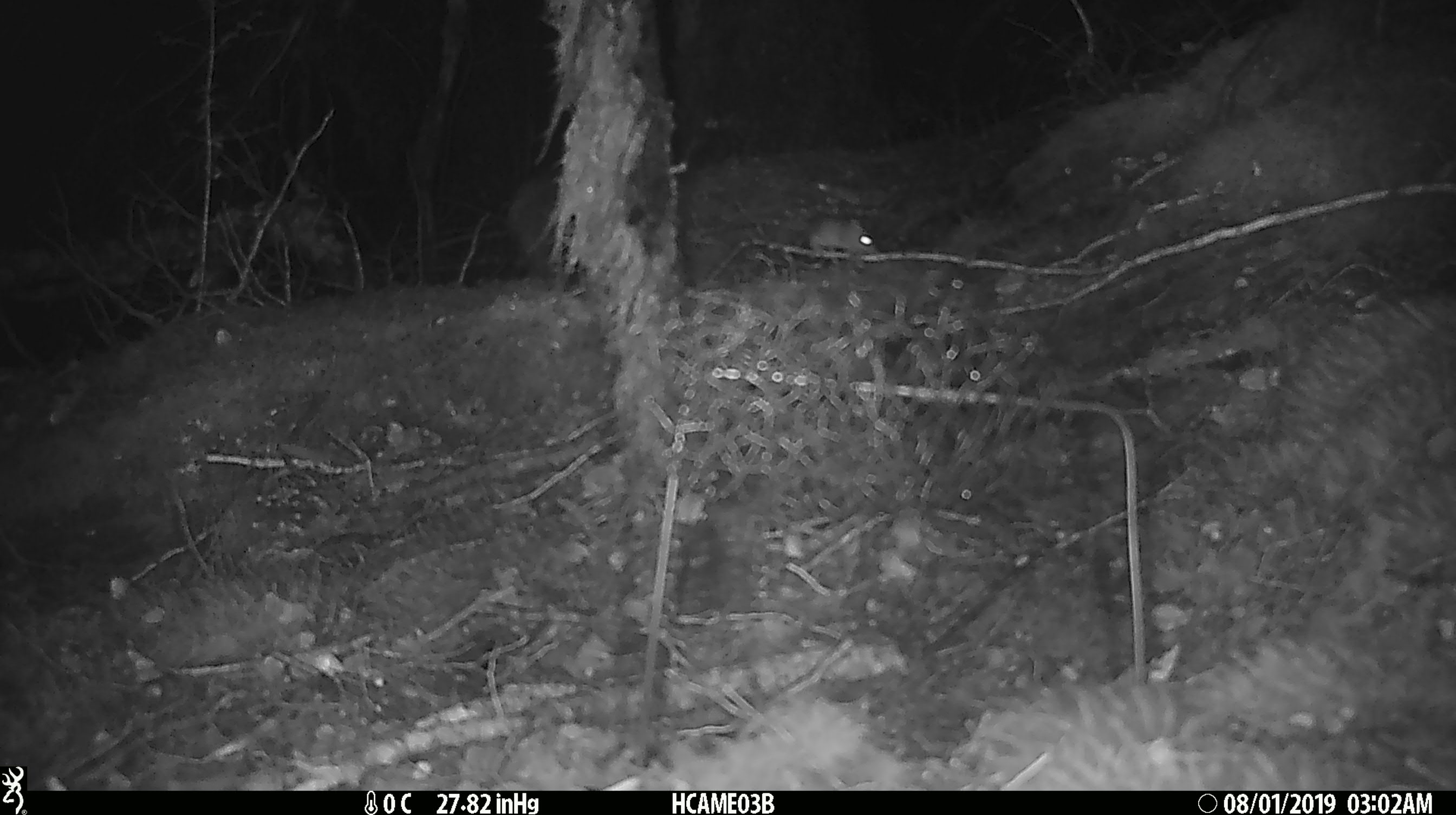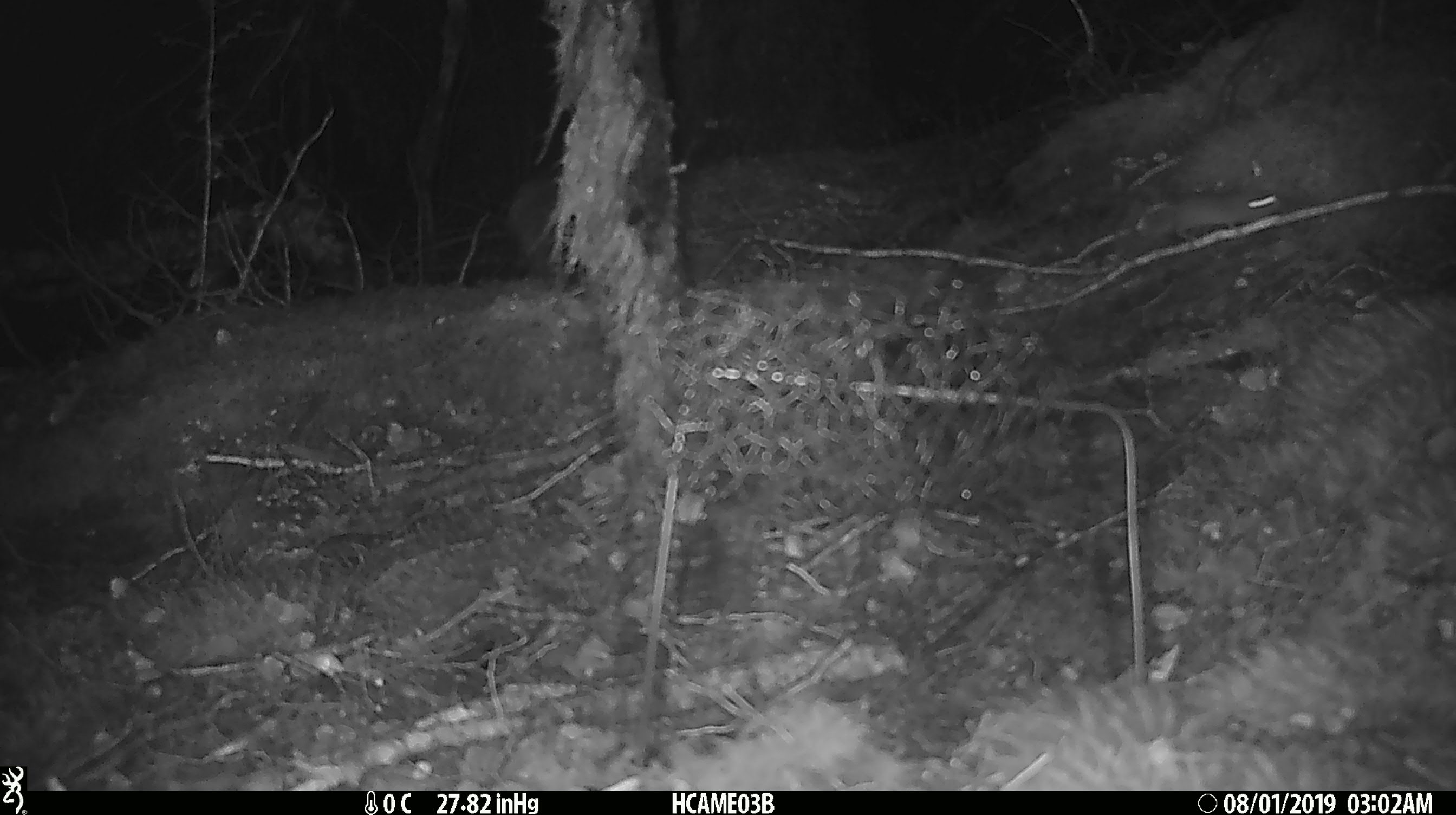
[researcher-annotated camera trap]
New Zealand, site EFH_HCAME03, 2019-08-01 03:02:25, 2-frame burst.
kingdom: Animalia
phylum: Chordata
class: Mammalia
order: Rodentia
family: Muridae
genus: Mus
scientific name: Mus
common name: mouse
Mouse (Mus).